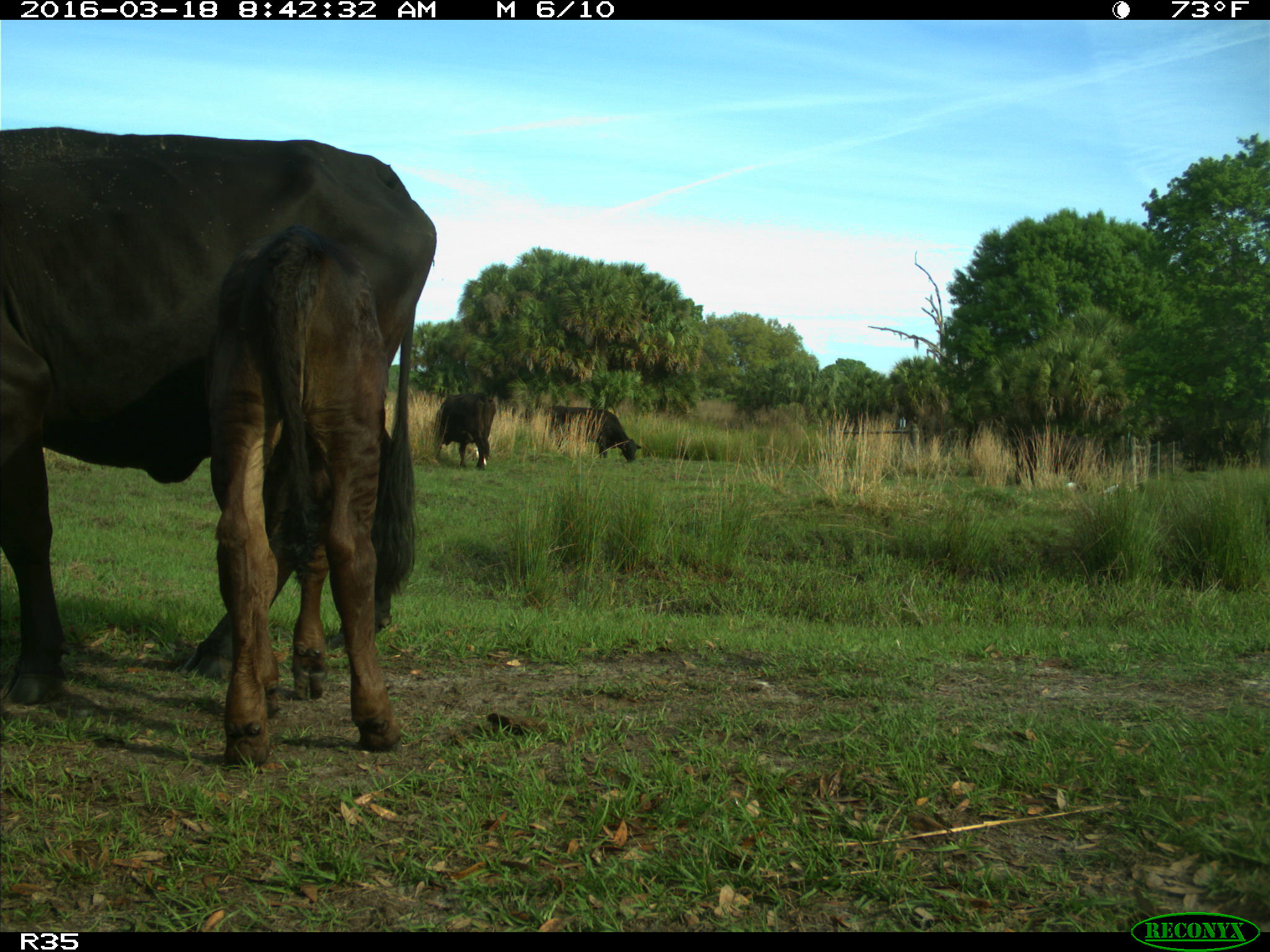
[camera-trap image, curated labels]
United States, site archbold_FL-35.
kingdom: Animalia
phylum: Chordata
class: Mammalia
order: Artiodactyla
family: Bovidae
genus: Bos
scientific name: Bos taurus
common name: domestic cow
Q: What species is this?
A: Bos taurus (domestic cow).